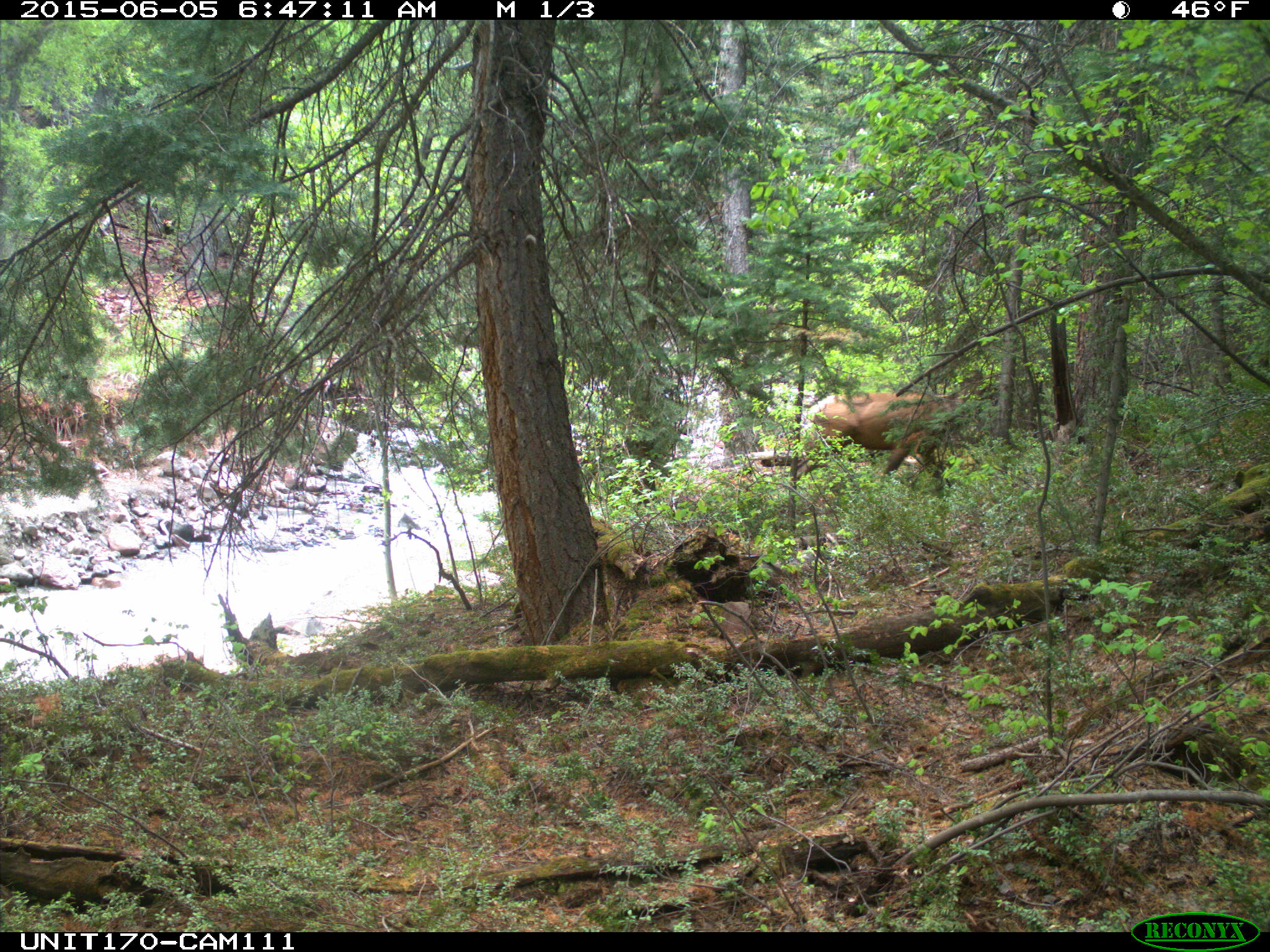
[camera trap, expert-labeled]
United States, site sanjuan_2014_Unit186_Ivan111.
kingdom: Animalia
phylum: Chordata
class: Mammalia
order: Artiodactyla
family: Cervidae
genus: Cervus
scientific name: Cervus elaphus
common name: red deer